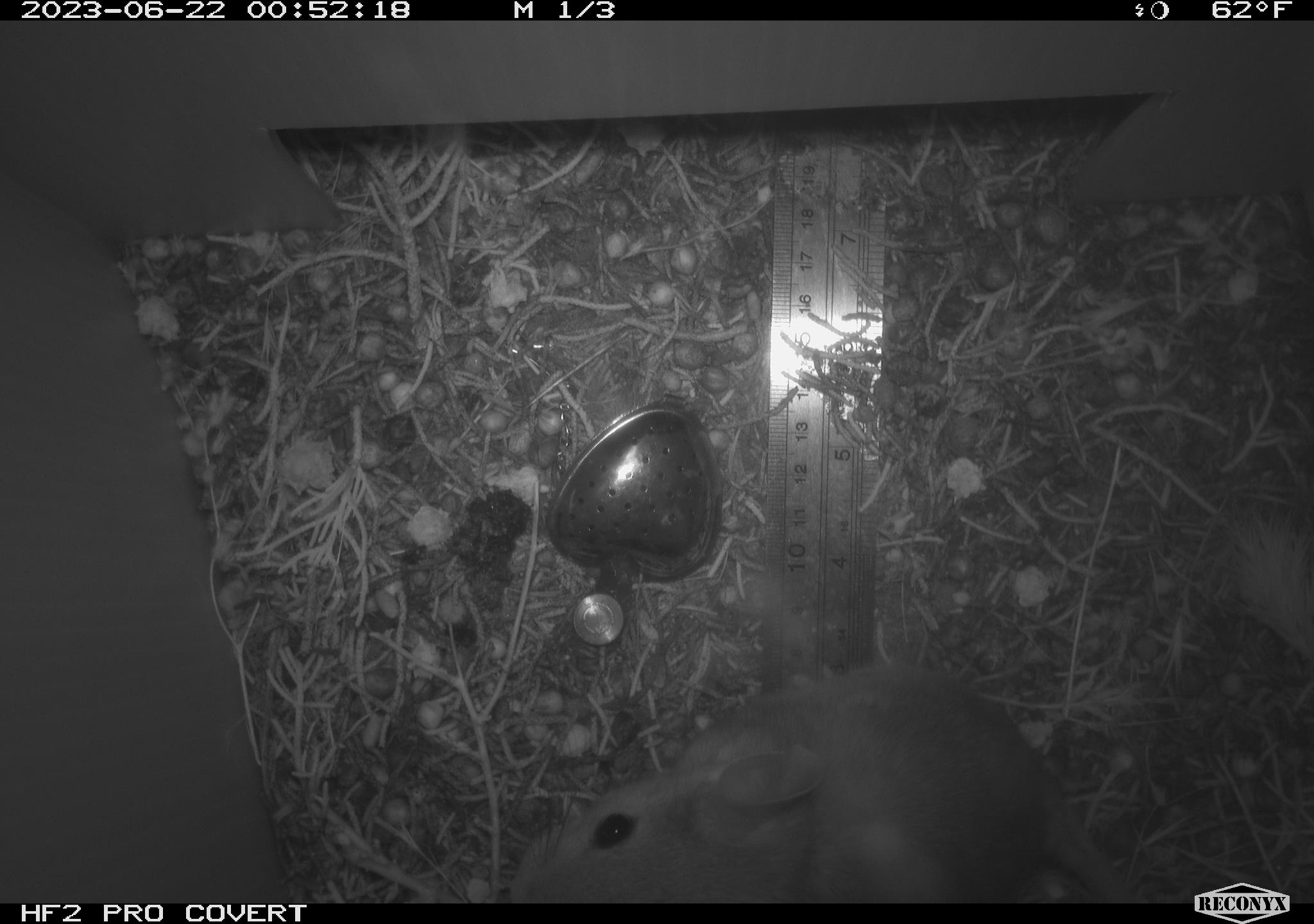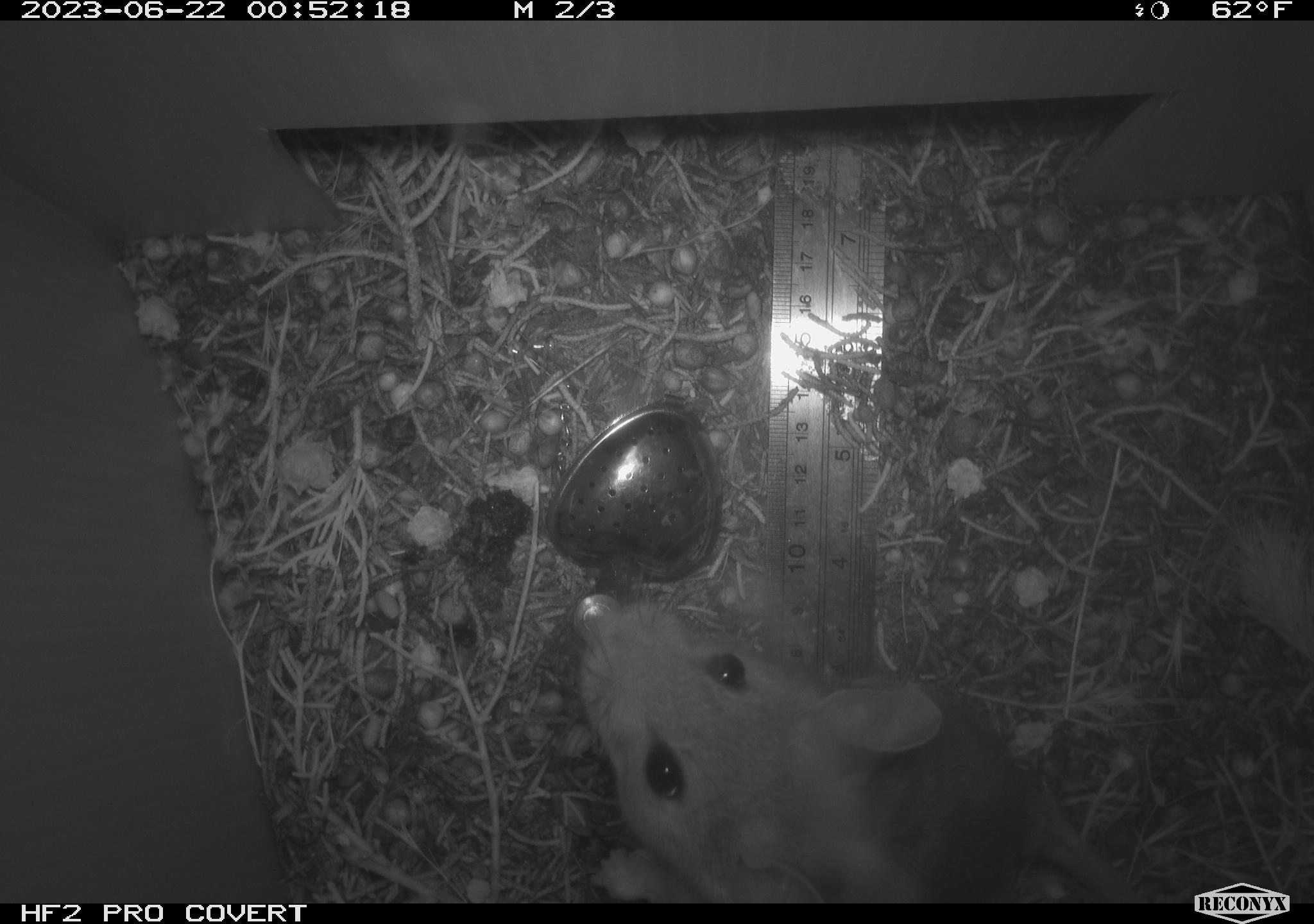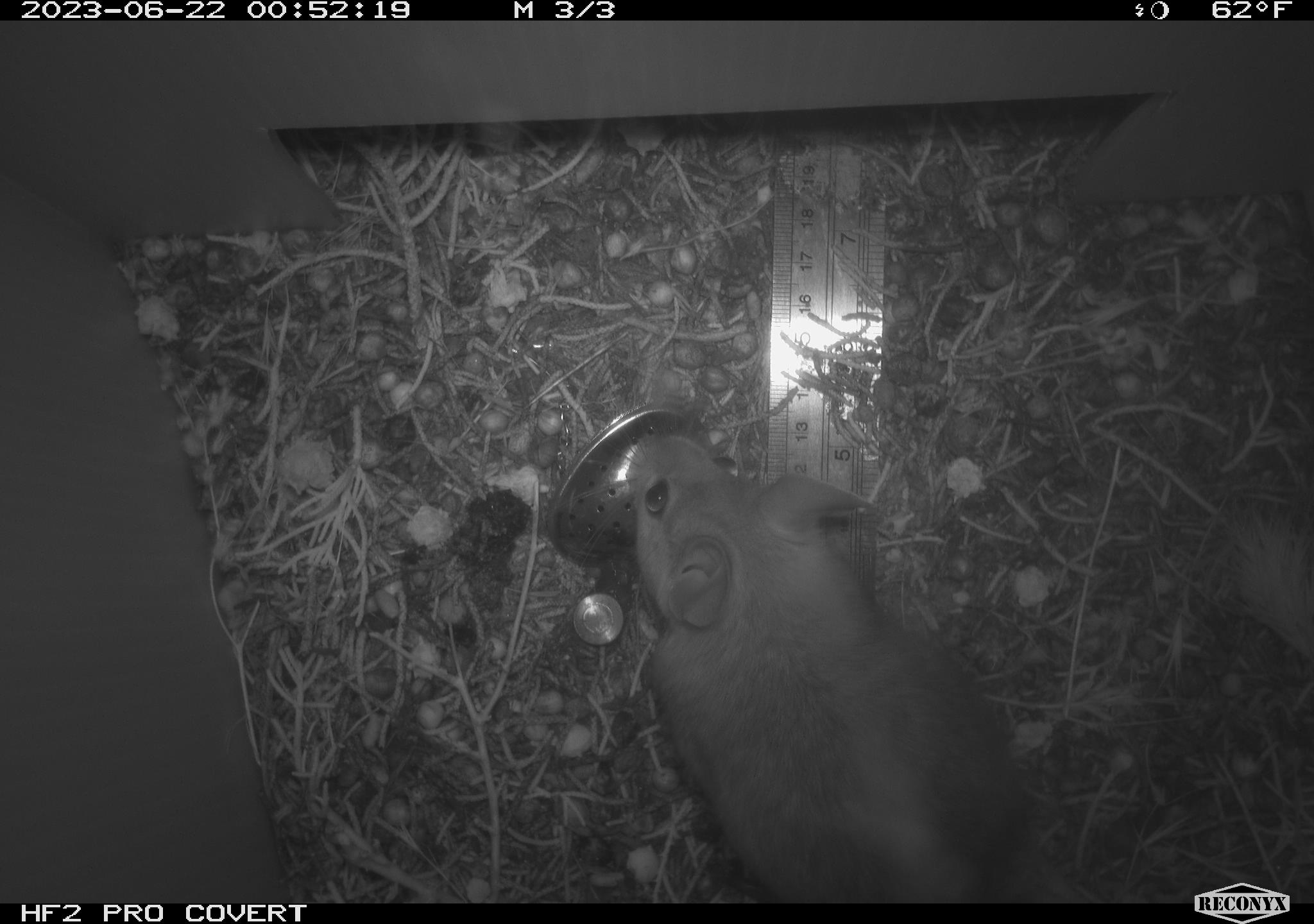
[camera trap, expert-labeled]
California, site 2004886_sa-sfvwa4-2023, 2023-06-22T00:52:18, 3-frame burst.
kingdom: Animalia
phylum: Chordata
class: Mammalia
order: Rodentia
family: Cricetidae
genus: Neotoma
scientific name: Neotoma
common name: pack rat or woodrat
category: neotoma species